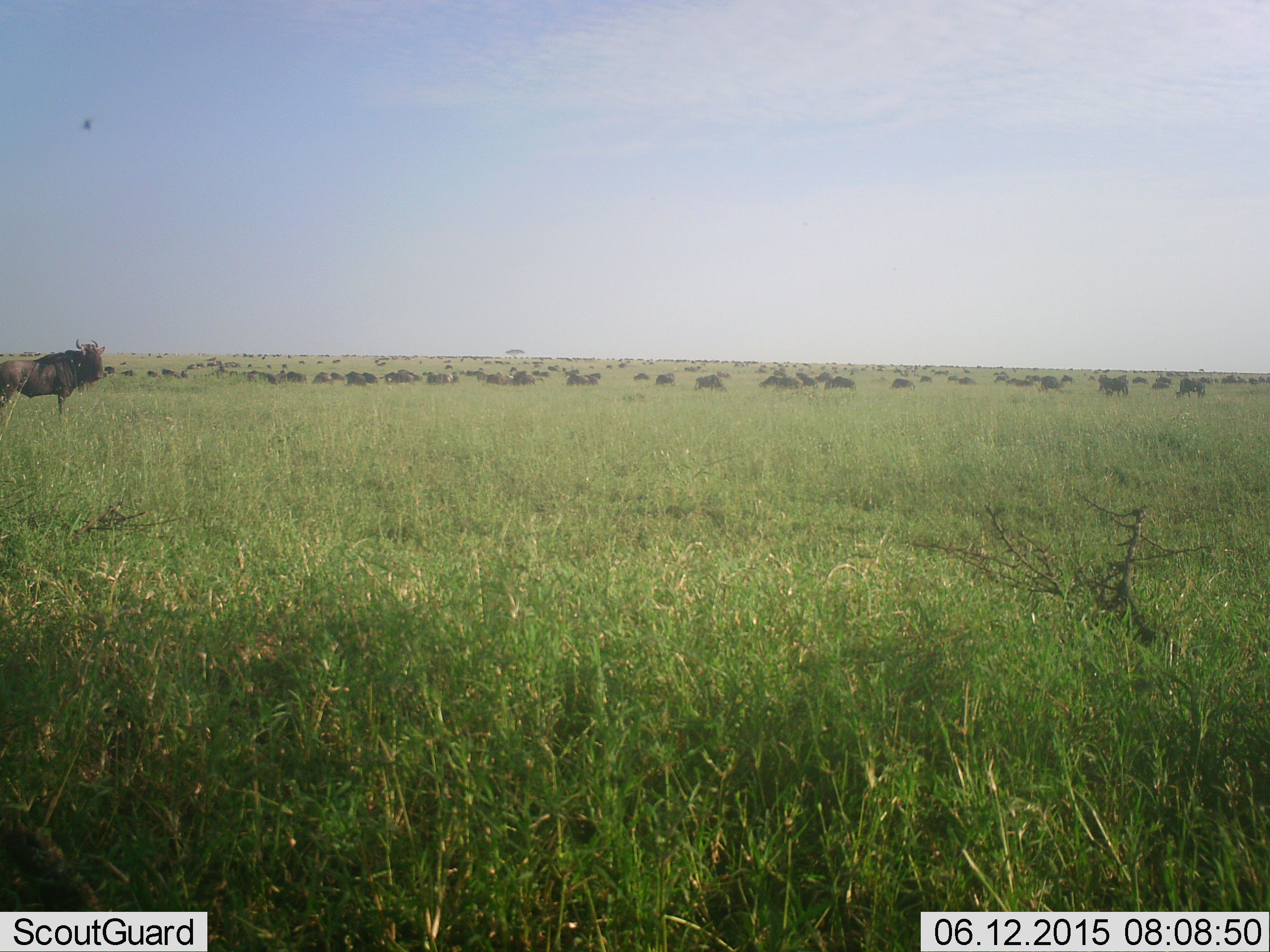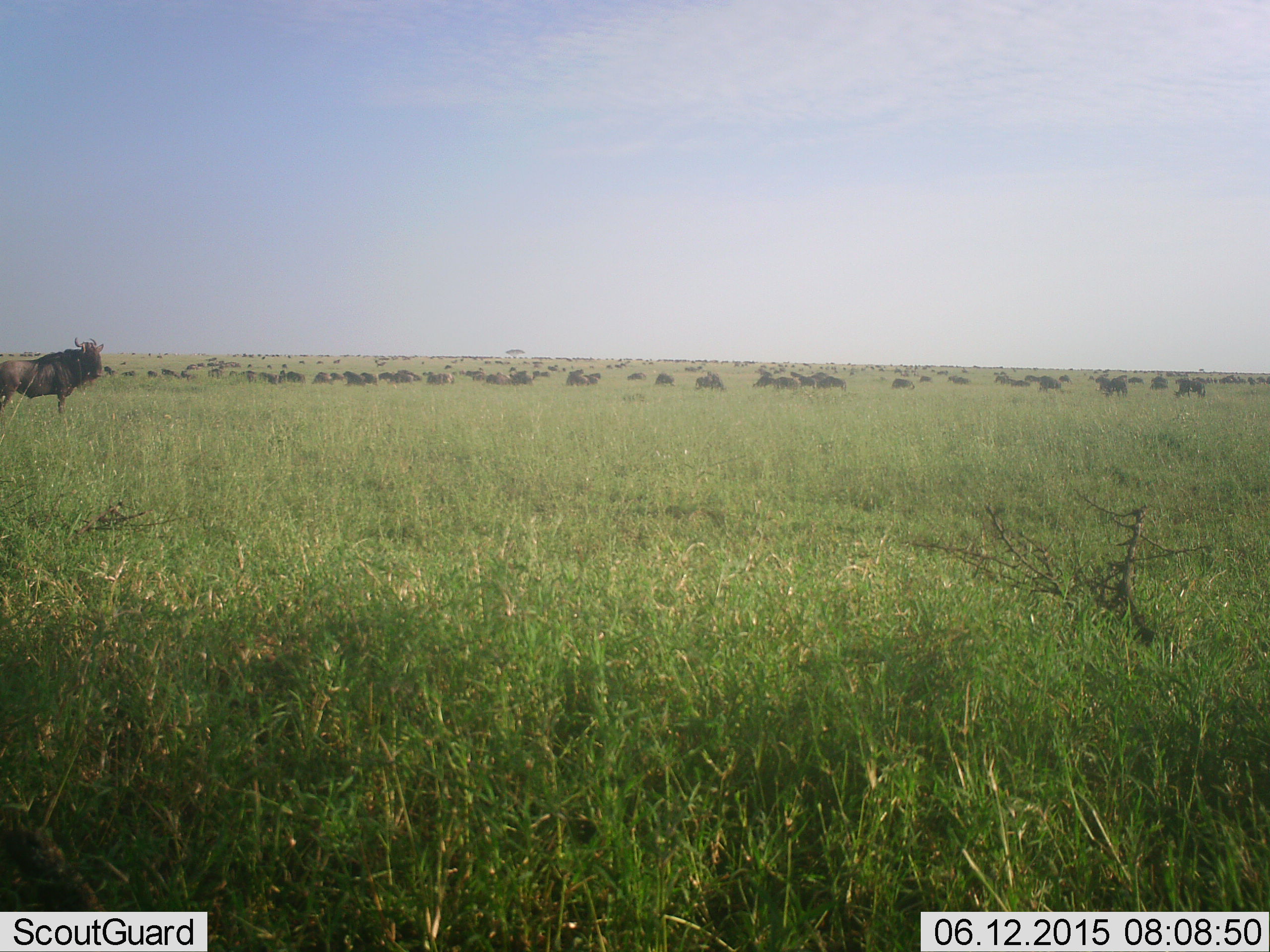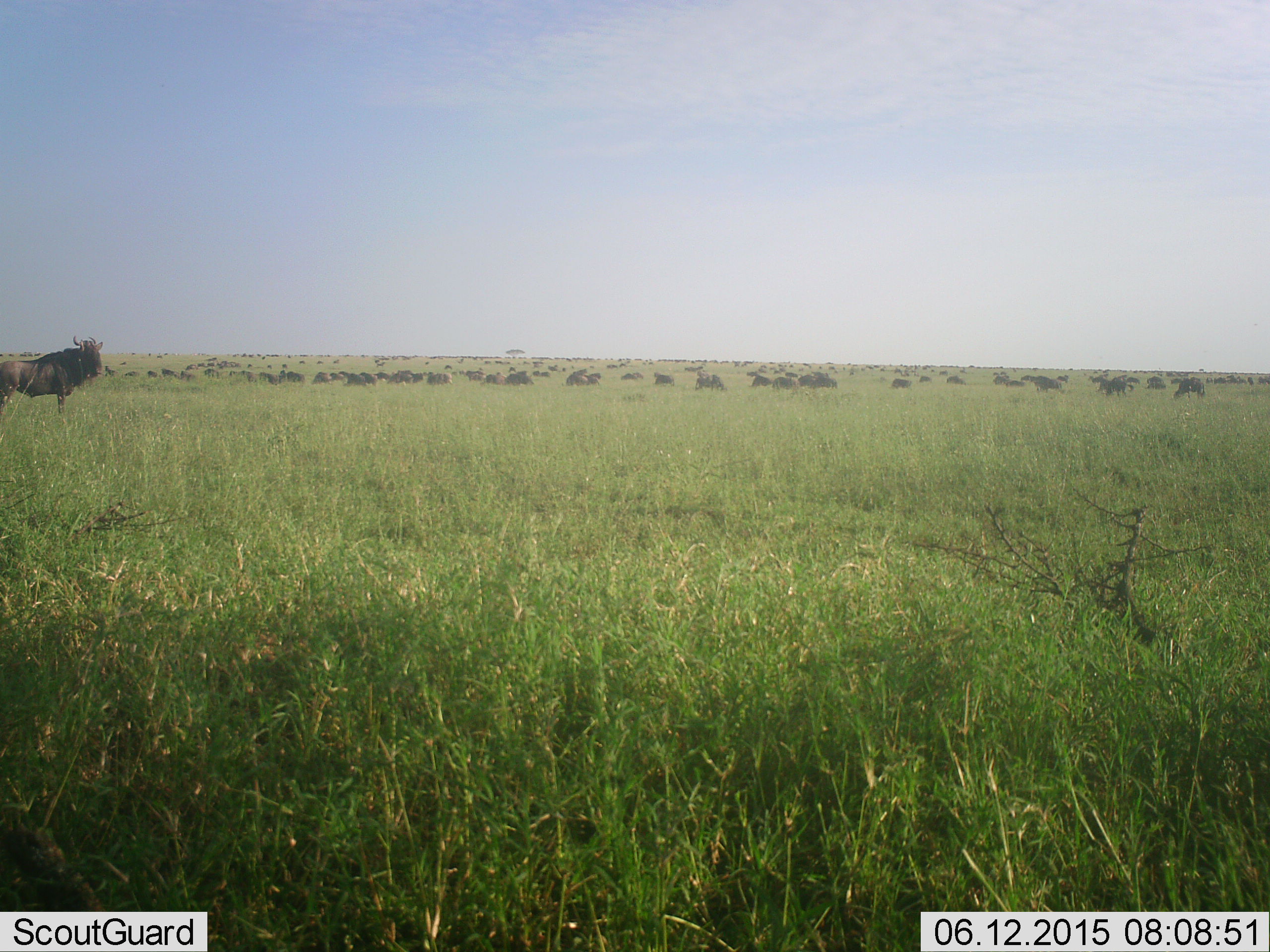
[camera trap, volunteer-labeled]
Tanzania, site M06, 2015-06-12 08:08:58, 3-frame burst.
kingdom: Animalia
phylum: Chordata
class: Mammalia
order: Artiodactyla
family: Bovidae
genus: Connochaetes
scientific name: Connochaetes taurinus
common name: blue wildebeest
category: wildebeest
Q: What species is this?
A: Wildebeest (blue wildebeest) (Connochaetes taurinus).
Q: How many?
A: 51+.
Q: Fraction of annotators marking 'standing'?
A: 60%.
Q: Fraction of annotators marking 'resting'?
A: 10%.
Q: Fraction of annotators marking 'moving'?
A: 60%.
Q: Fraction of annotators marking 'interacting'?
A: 10%.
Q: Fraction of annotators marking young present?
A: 10%.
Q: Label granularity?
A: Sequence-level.